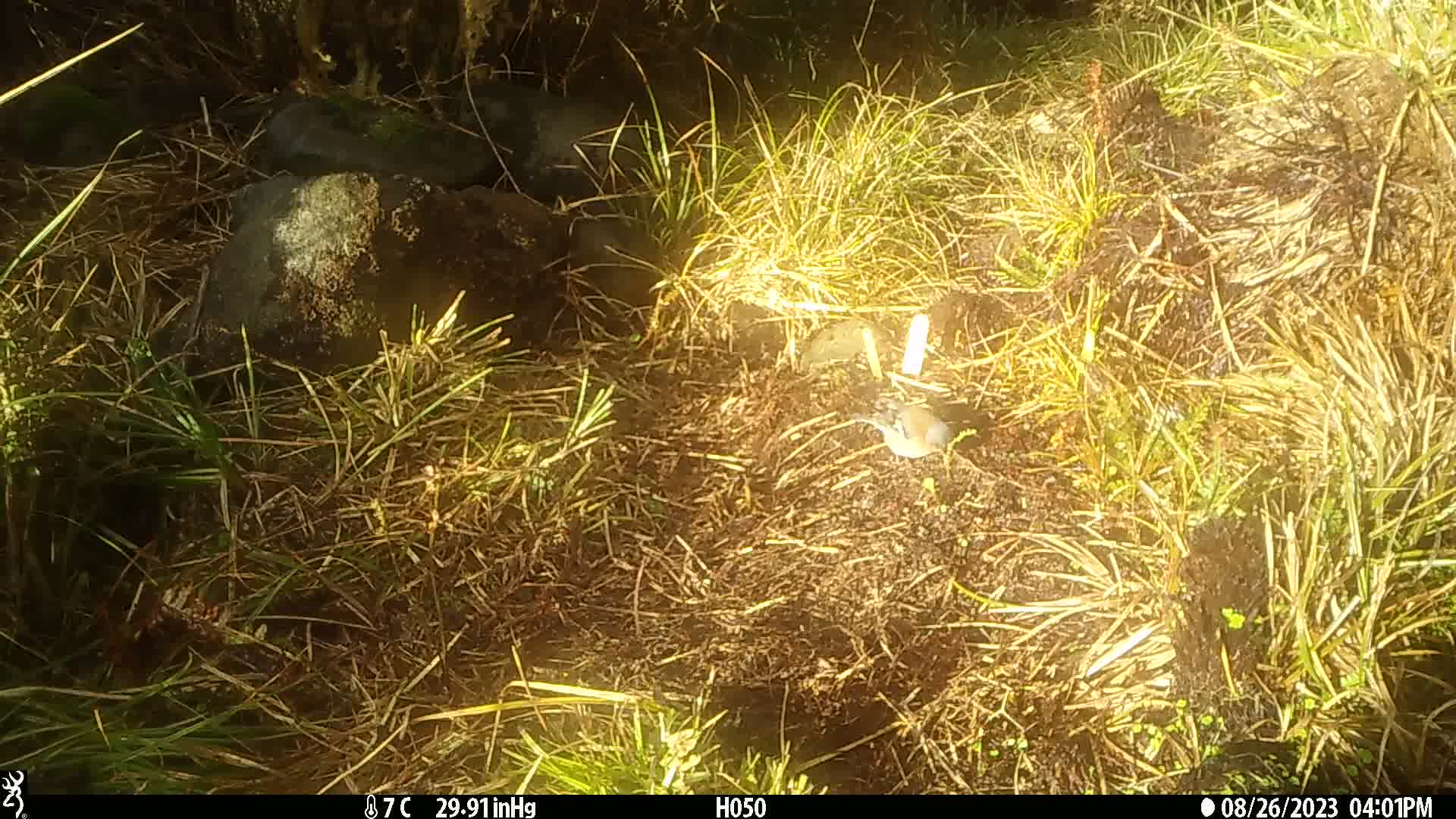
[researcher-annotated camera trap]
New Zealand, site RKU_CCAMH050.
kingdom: Animalia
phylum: Chordata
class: Aves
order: Passeriformes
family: Fringillidae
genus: Fringilla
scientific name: Fringilla coelebs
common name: common chaffinch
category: chaffinch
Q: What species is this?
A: Chaffinch (common chaffinch) (Fringilla coelebs).